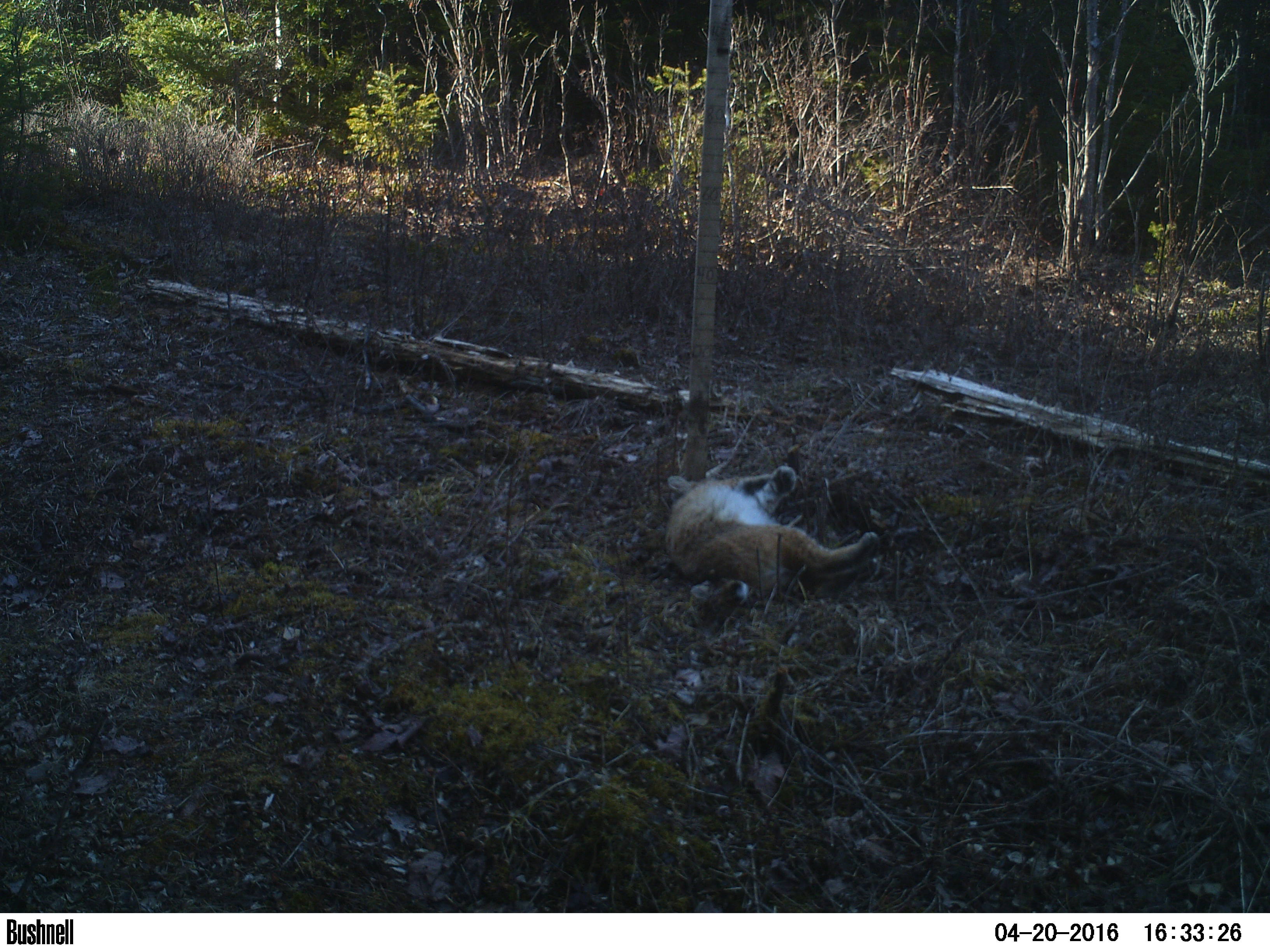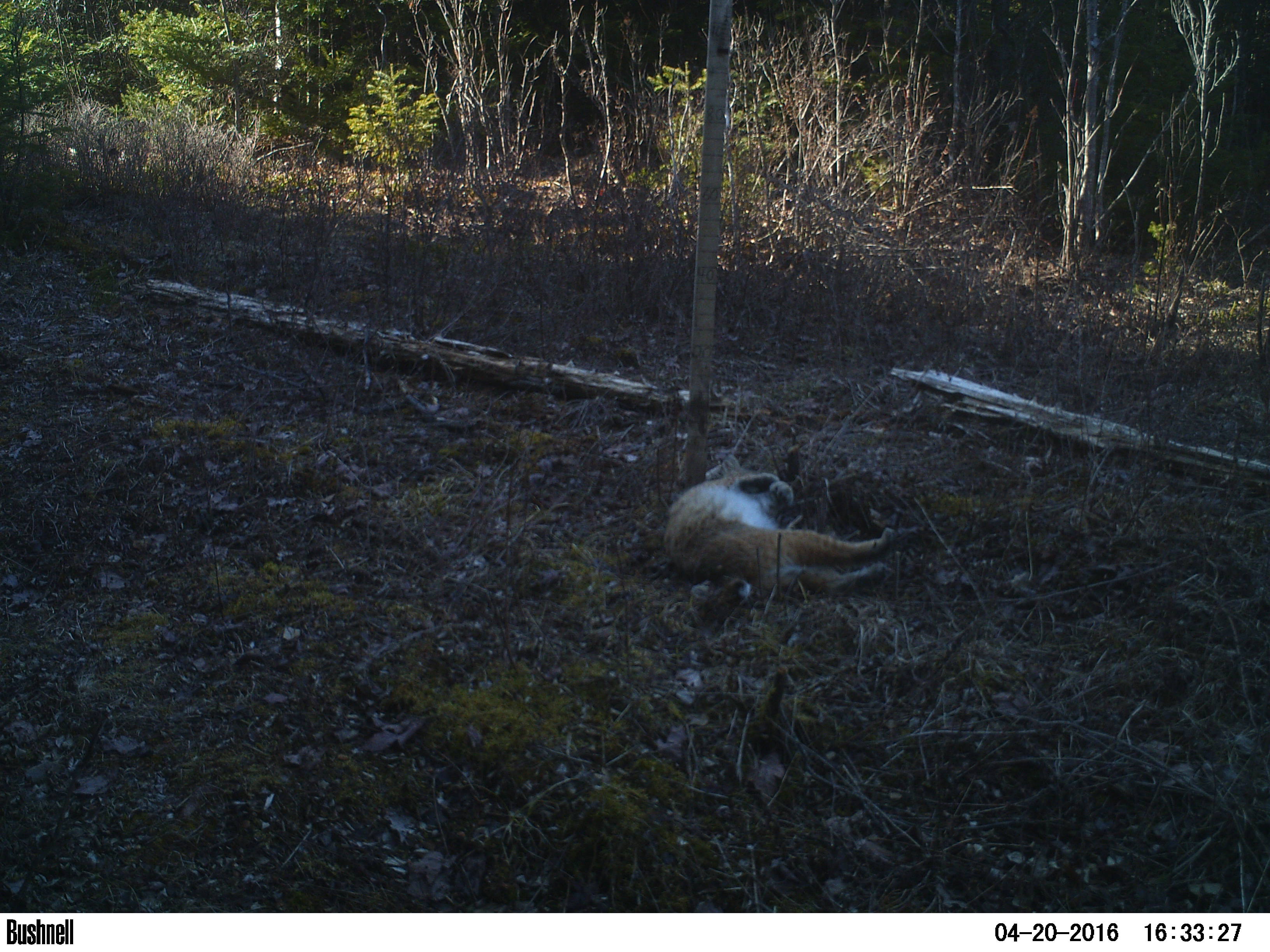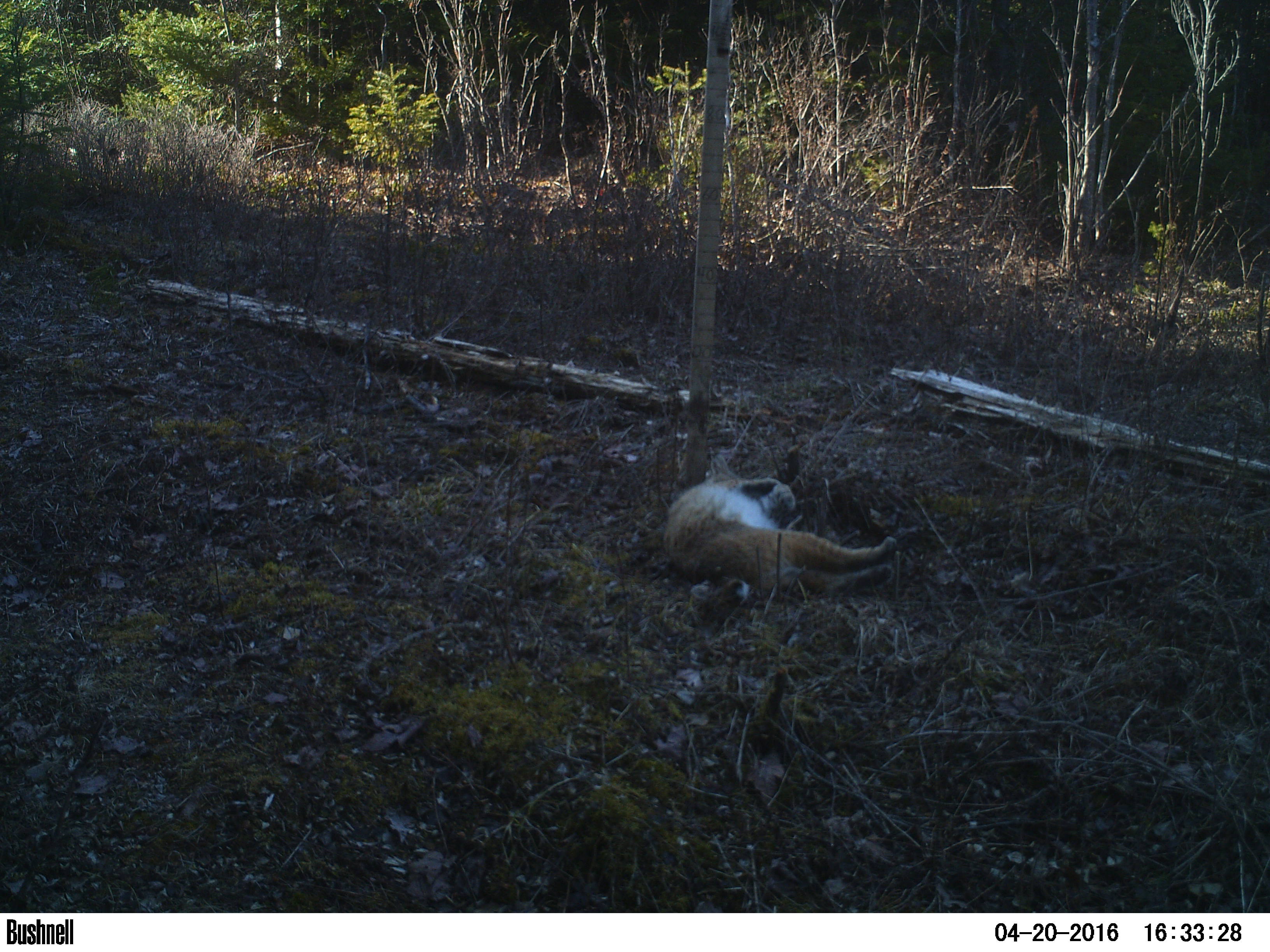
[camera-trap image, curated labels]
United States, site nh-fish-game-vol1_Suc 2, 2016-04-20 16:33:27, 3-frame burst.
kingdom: Animalia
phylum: Chordata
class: Mammalia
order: Carnivora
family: Felidae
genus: Lynx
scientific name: Lynx rufus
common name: bobcat